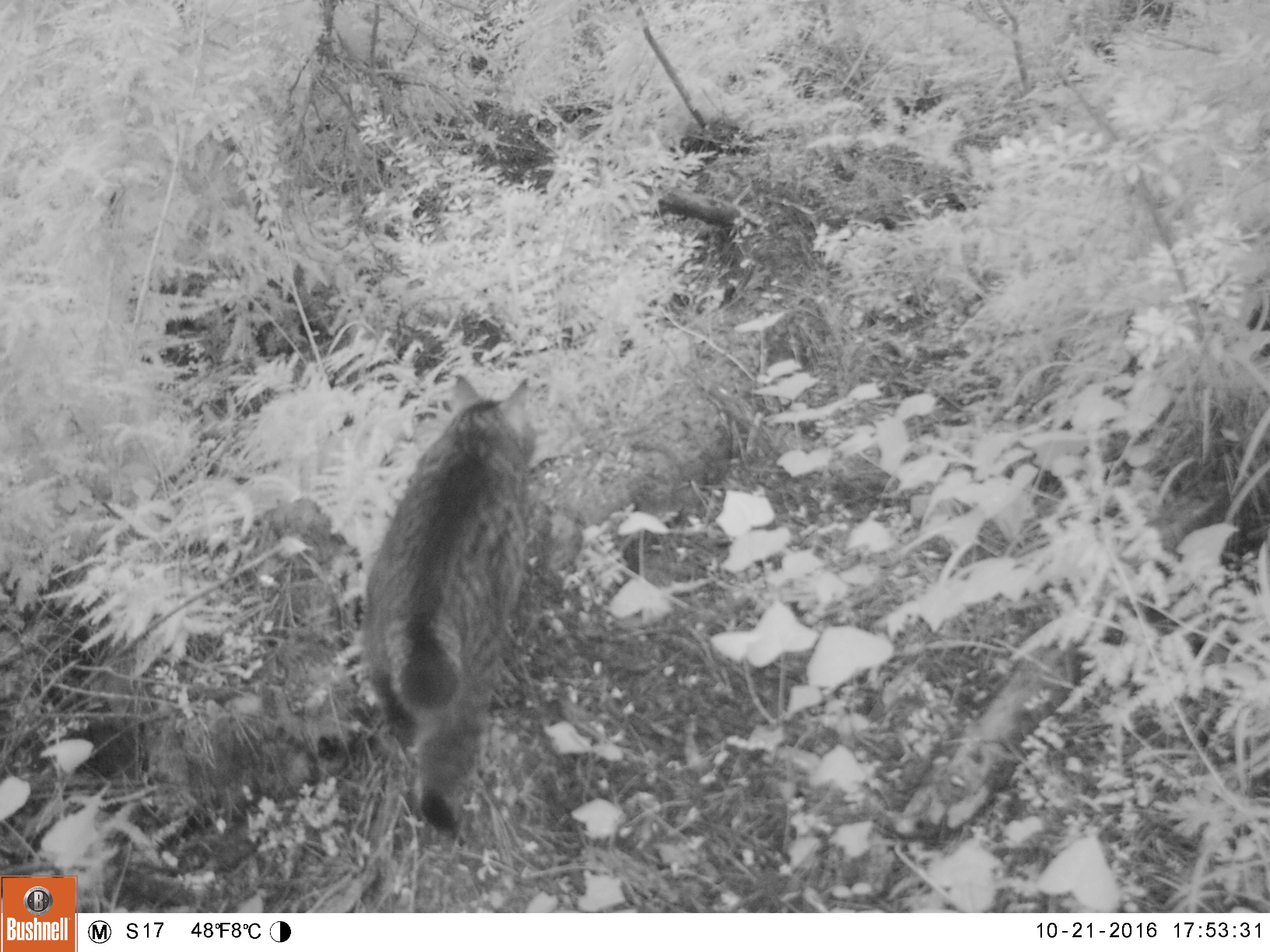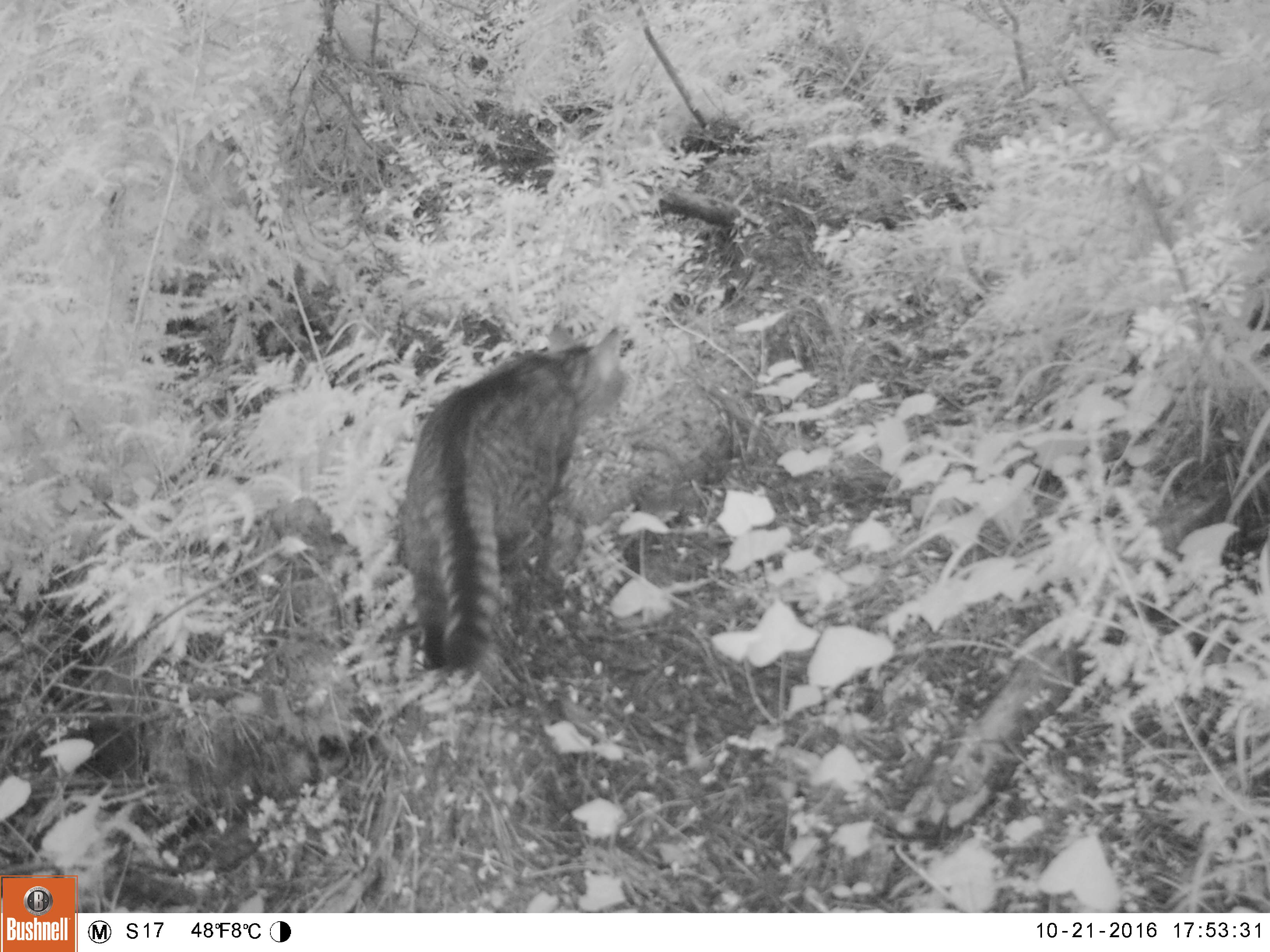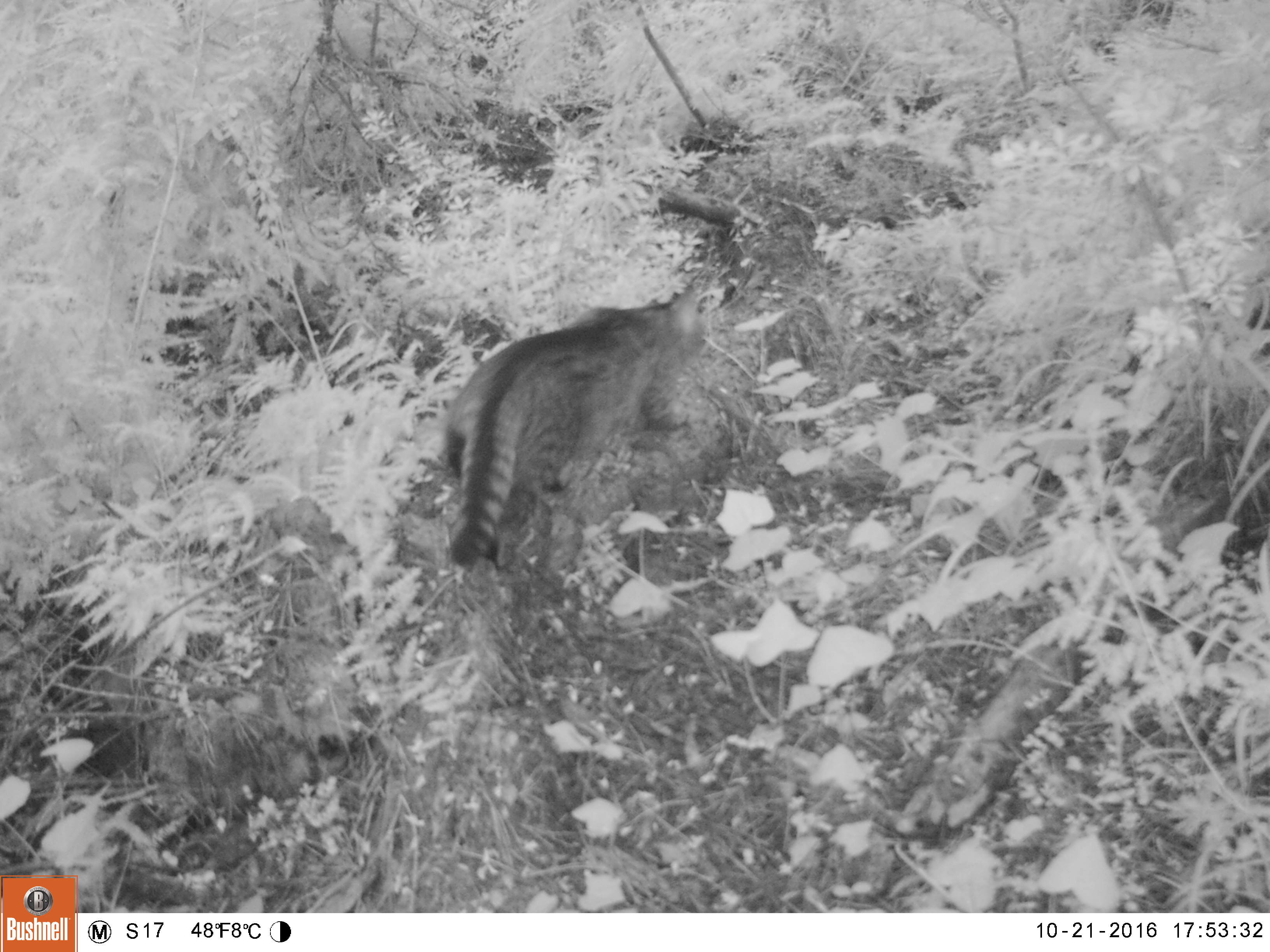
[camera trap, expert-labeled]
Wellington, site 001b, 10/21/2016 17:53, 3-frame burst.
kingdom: Animalia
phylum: Chordata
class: Mammalia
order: Carnivora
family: Felidae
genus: Felis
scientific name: Felis catus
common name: cat